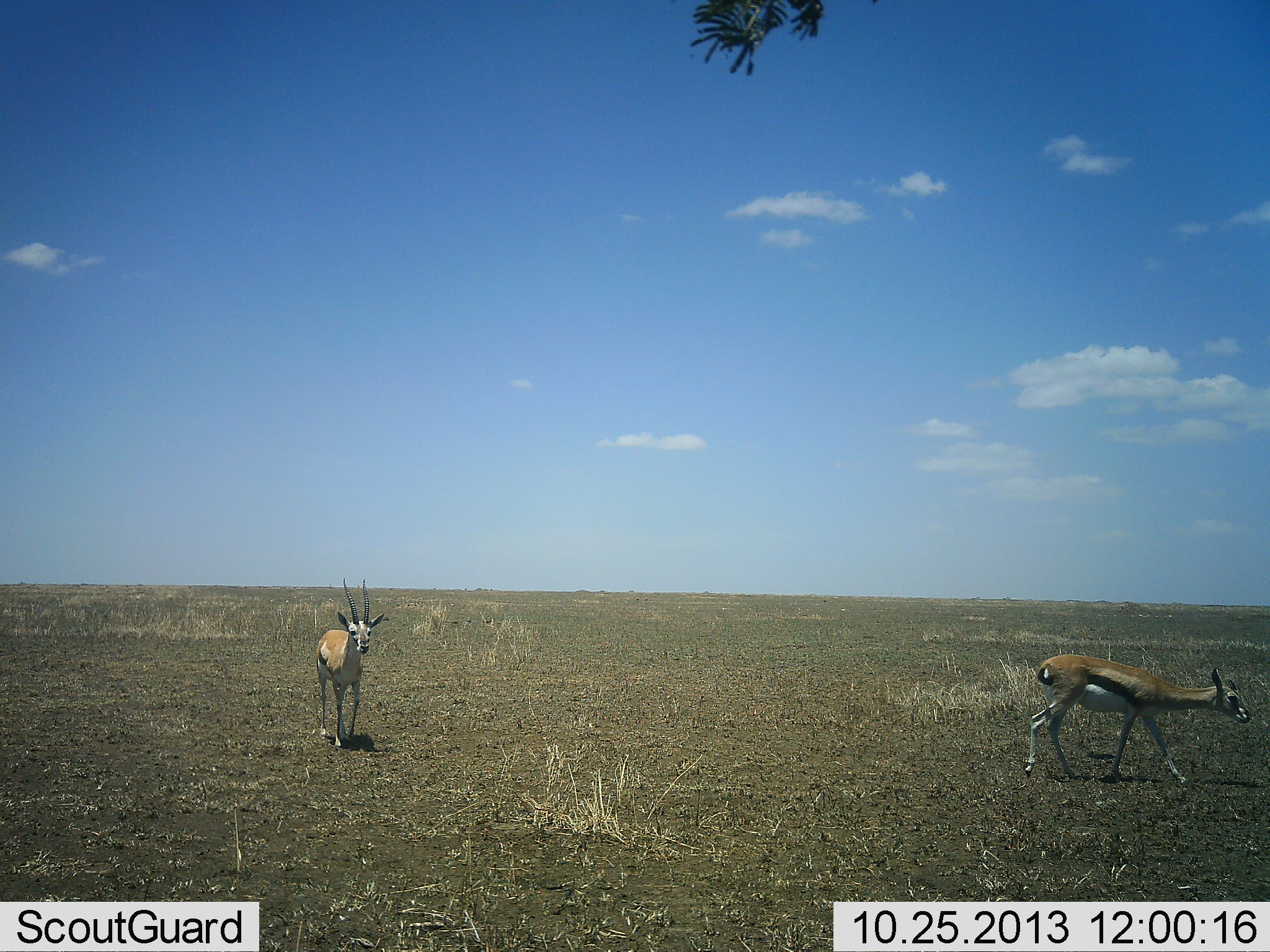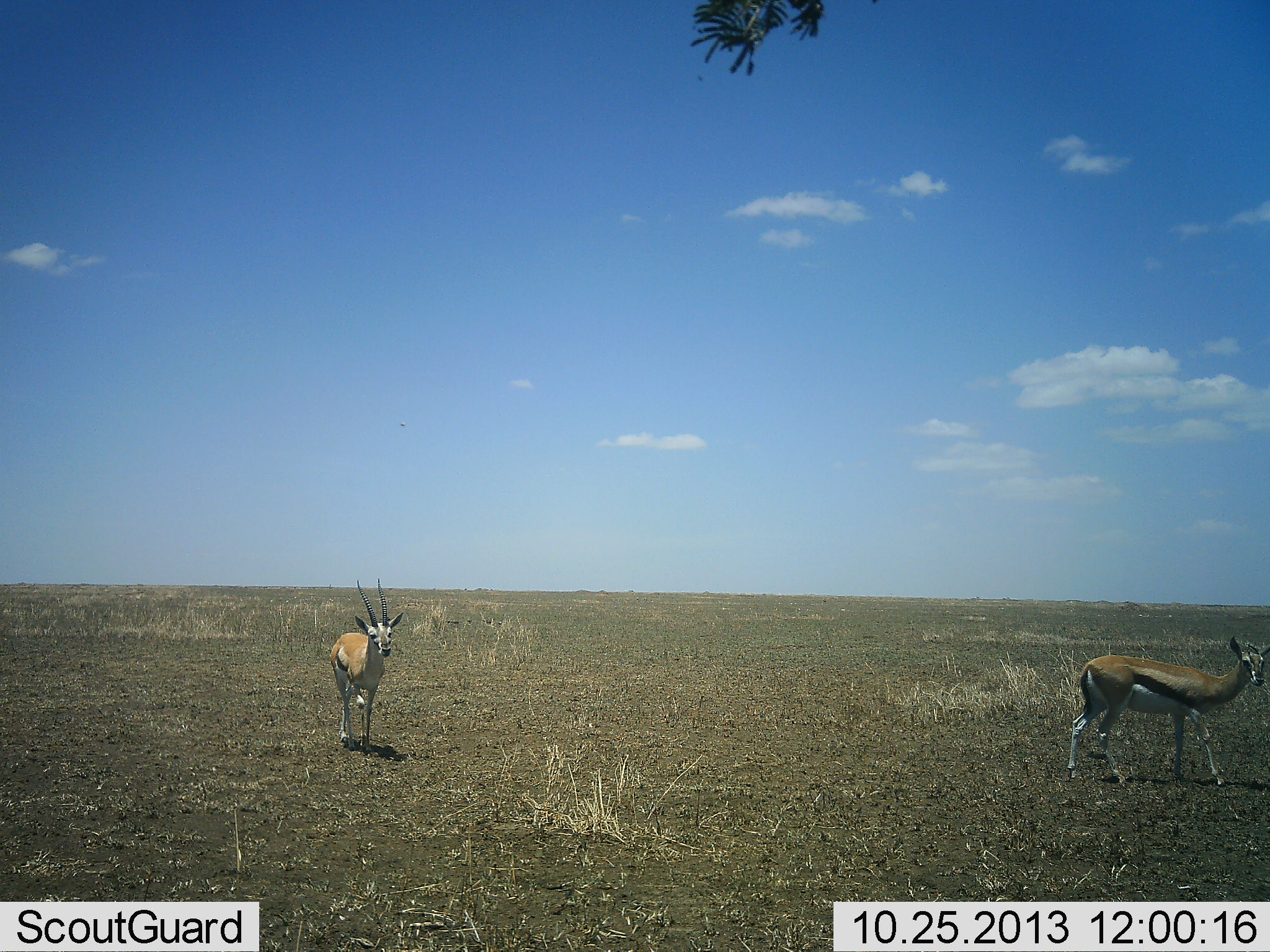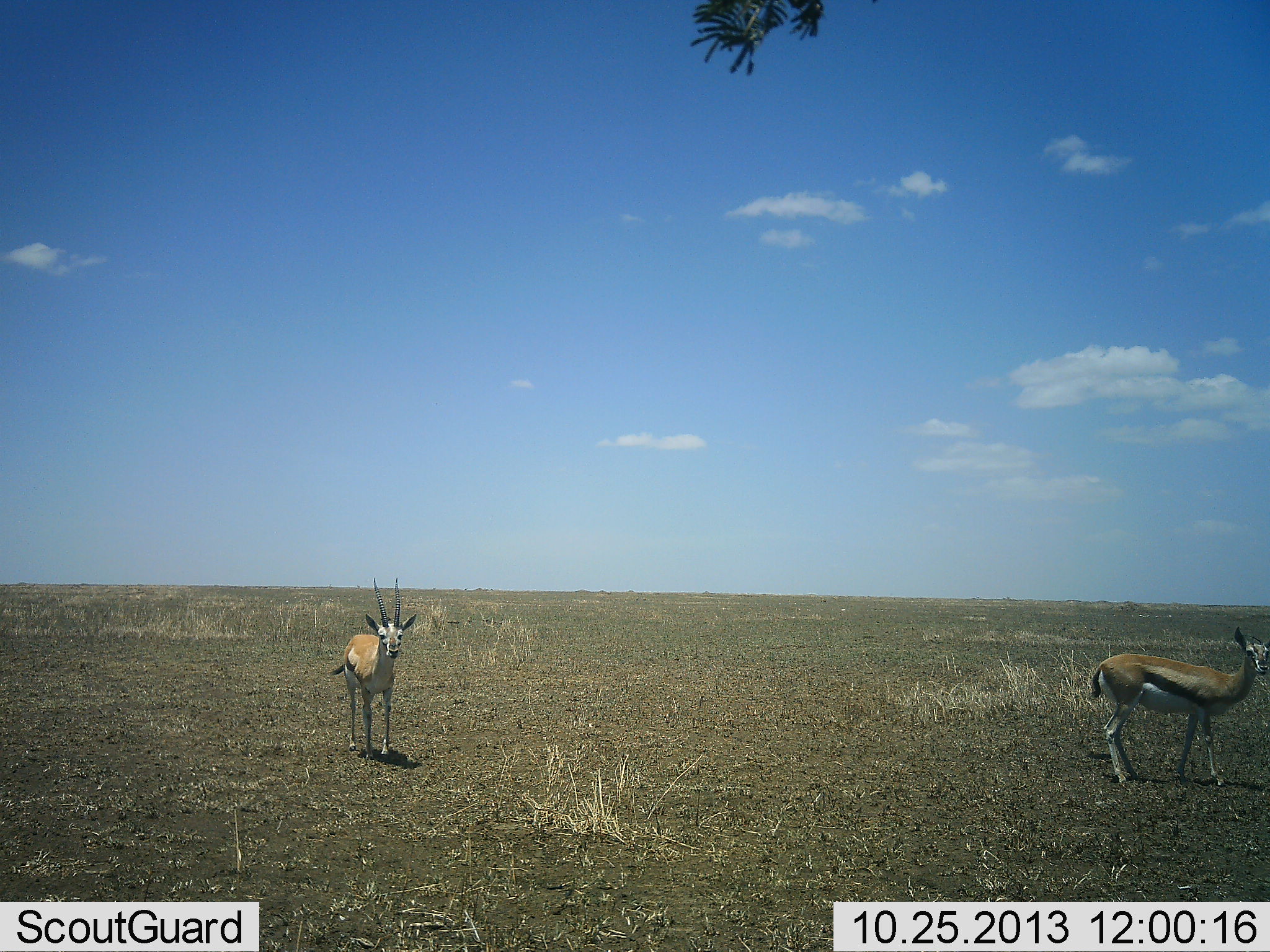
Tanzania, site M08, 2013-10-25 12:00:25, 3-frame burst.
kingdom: Animalia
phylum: Chordata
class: Mammalia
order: Artiodactyla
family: Bovidae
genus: Eudorcas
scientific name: Eudorcas thomsonii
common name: thomson's gazelle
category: gazellethomsons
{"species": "gazellethomsons (thomson's gazelle) (Eudorcas thomsonii)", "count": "2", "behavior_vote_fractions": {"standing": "32%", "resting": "0%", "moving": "93%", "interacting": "0%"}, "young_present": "0%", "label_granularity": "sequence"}